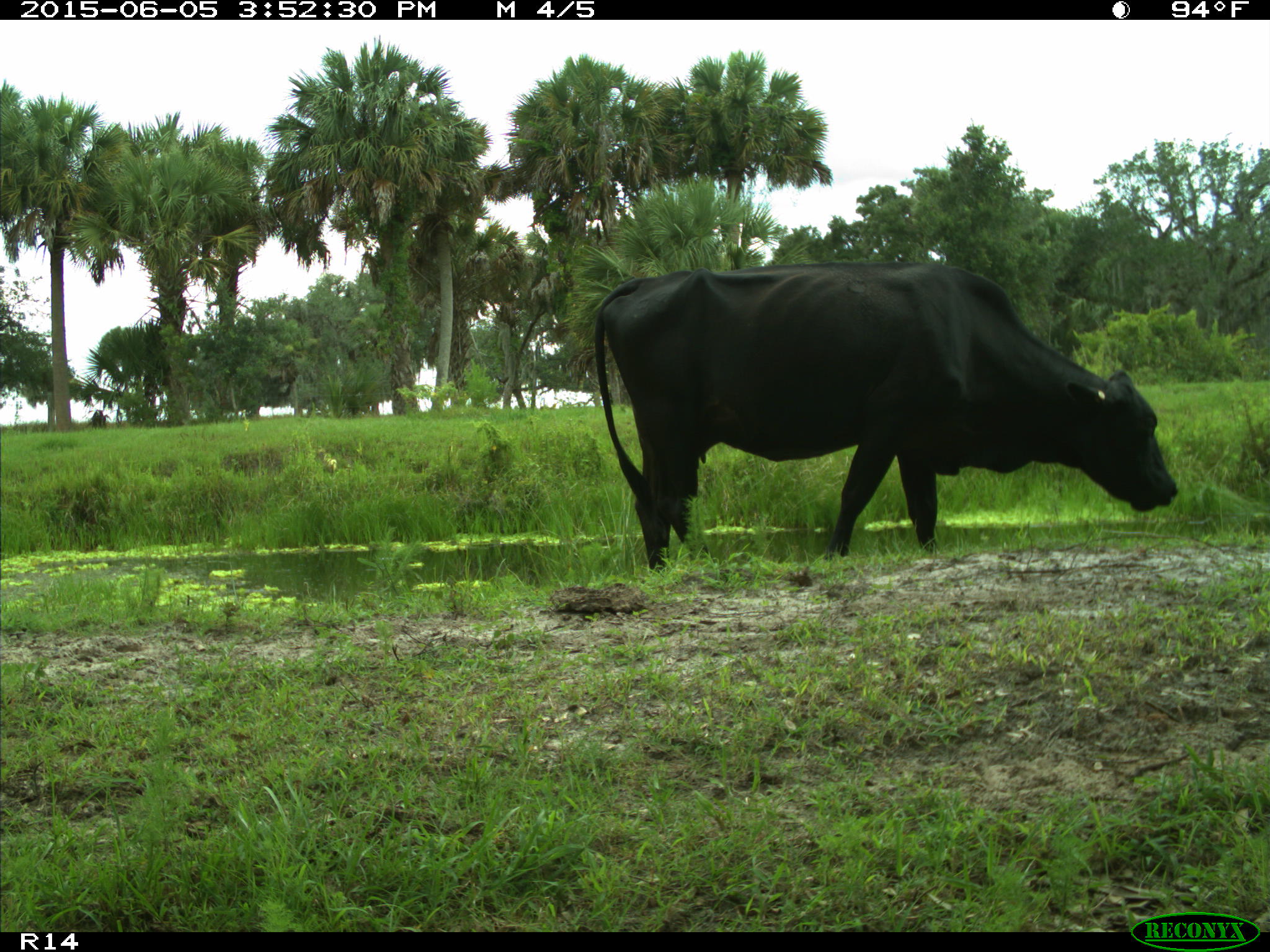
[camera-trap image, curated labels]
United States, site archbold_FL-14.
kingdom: Animalia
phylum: Chordata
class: Mammalia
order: Artiodactyla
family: Bovidae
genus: Bos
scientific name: Bos taurus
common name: domestic cow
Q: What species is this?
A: Bos taurus (domestic cow).